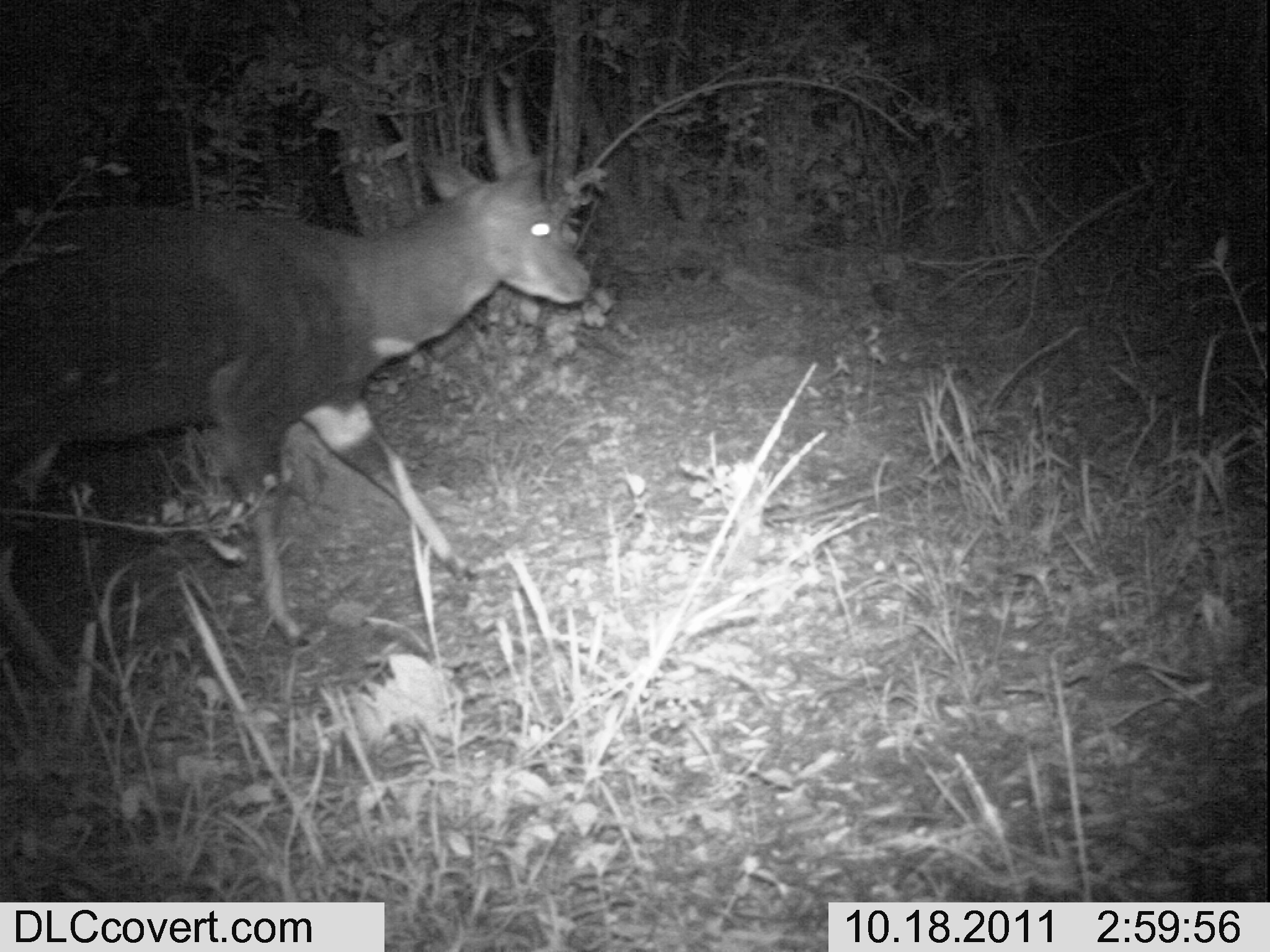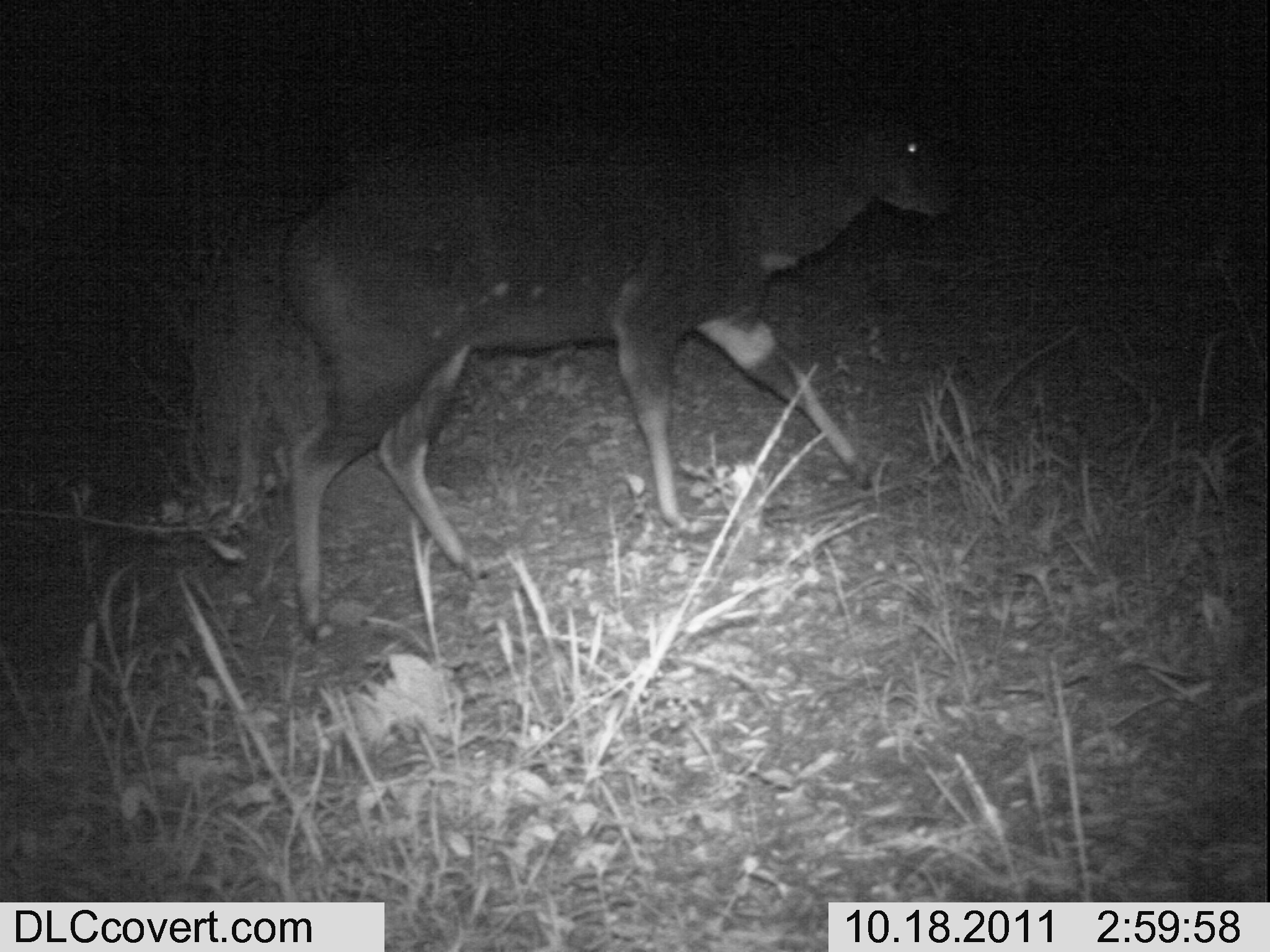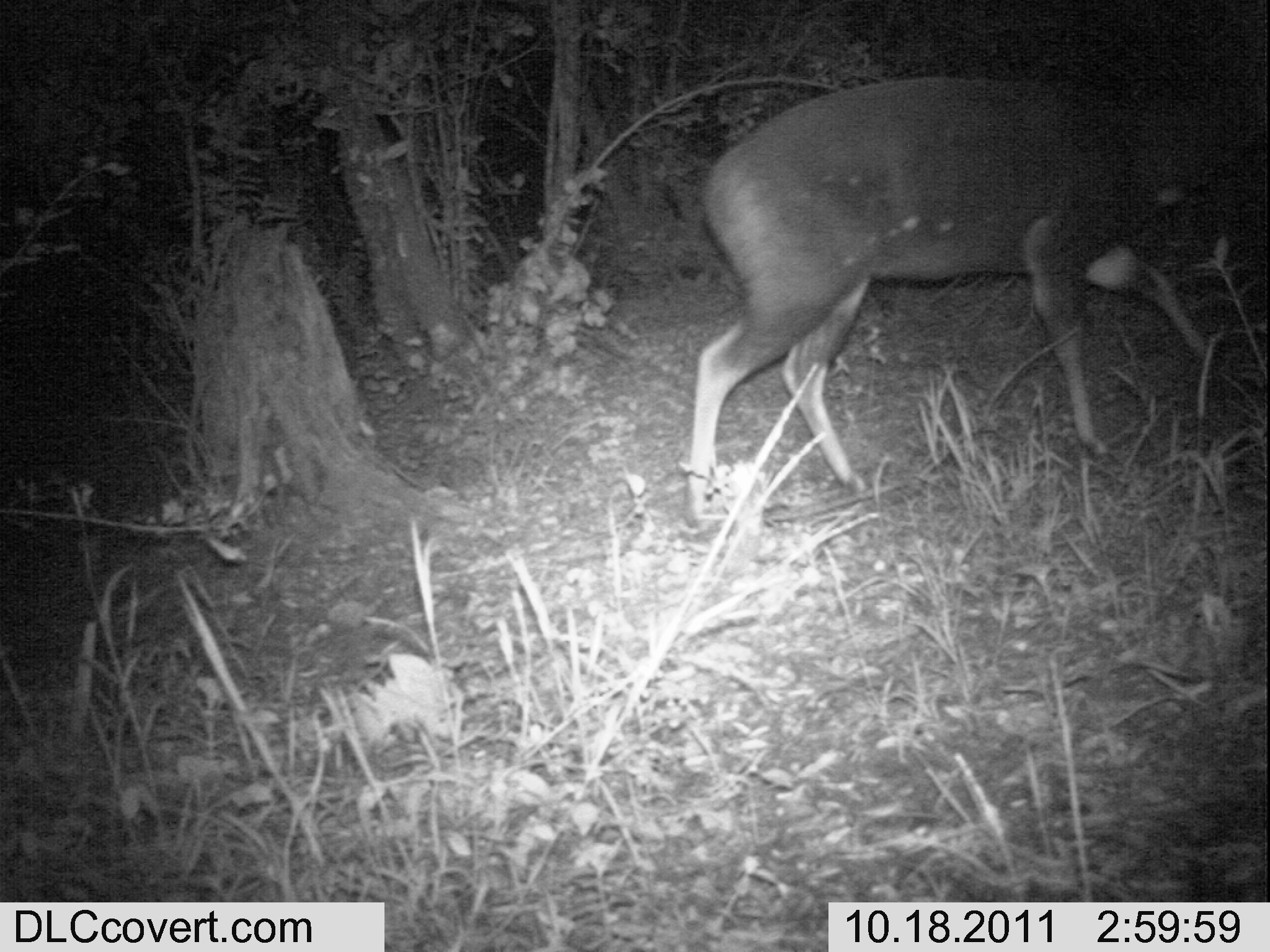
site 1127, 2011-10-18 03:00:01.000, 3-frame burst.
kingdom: Animalia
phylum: Chordata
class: Mammalia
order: Artiodactyla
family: Bovidae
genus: Tragelaphus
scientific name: Tragelaphus scriptus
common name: bushbuck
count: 1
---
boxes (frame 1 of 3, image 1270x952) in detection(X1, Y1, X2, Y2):
tragelaphus scriptus: detection(0, 49, 590, 685)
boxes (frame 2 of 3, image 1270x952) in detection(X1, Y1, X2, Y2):
tragelaphus scriptus: detection(275, 101, 959, 641)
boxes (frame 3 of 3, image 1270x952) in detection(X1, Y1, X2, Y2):
tragelaphus scriptus: detection(676, 63, 1269, 526)